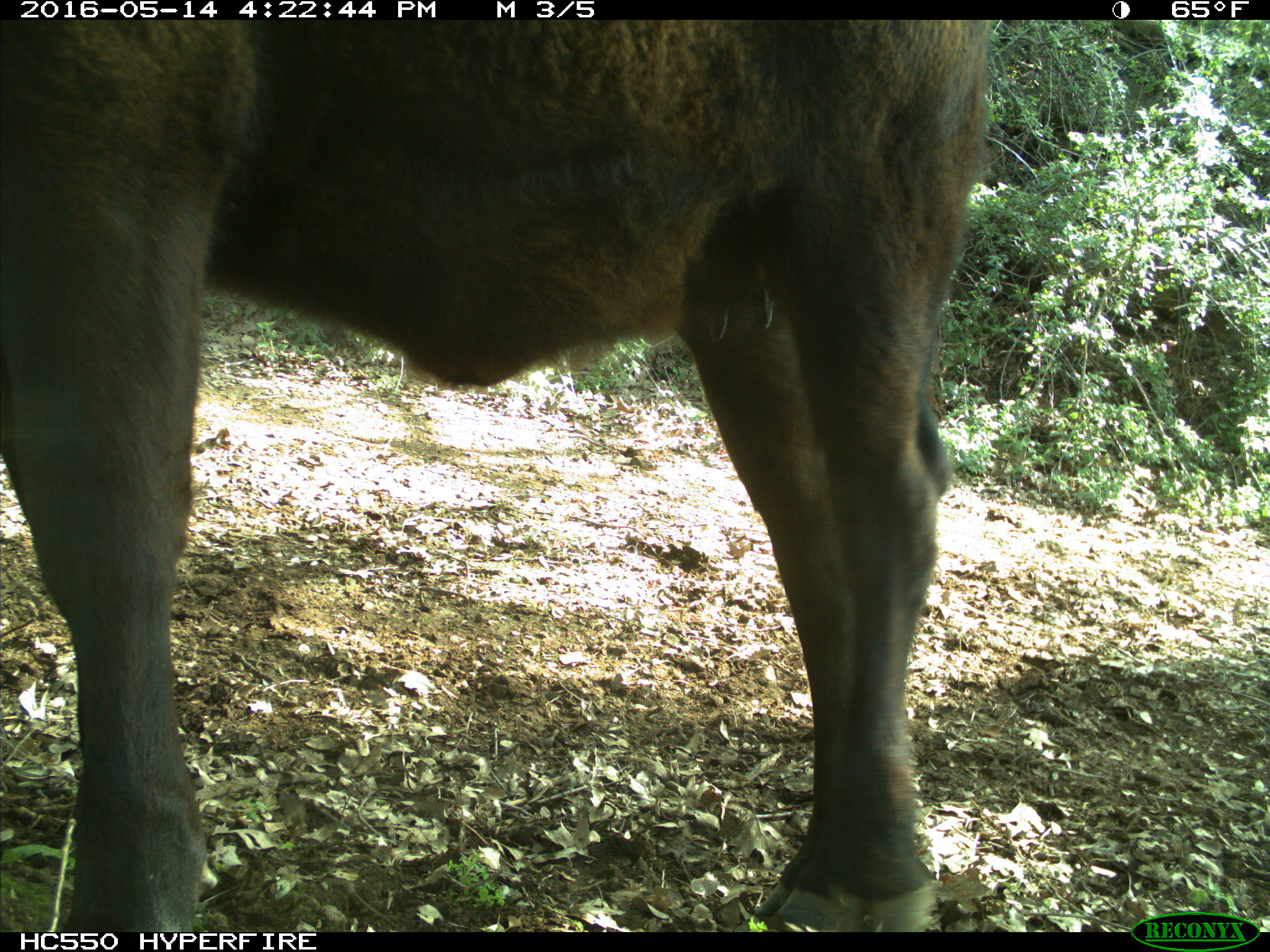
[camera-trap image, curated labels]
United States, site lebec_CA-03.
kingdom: Animalia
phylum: Chordata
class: Mammalia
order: Artiodactyla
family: Bovidae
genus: Bos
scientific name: Bos taurus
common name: domestic cow